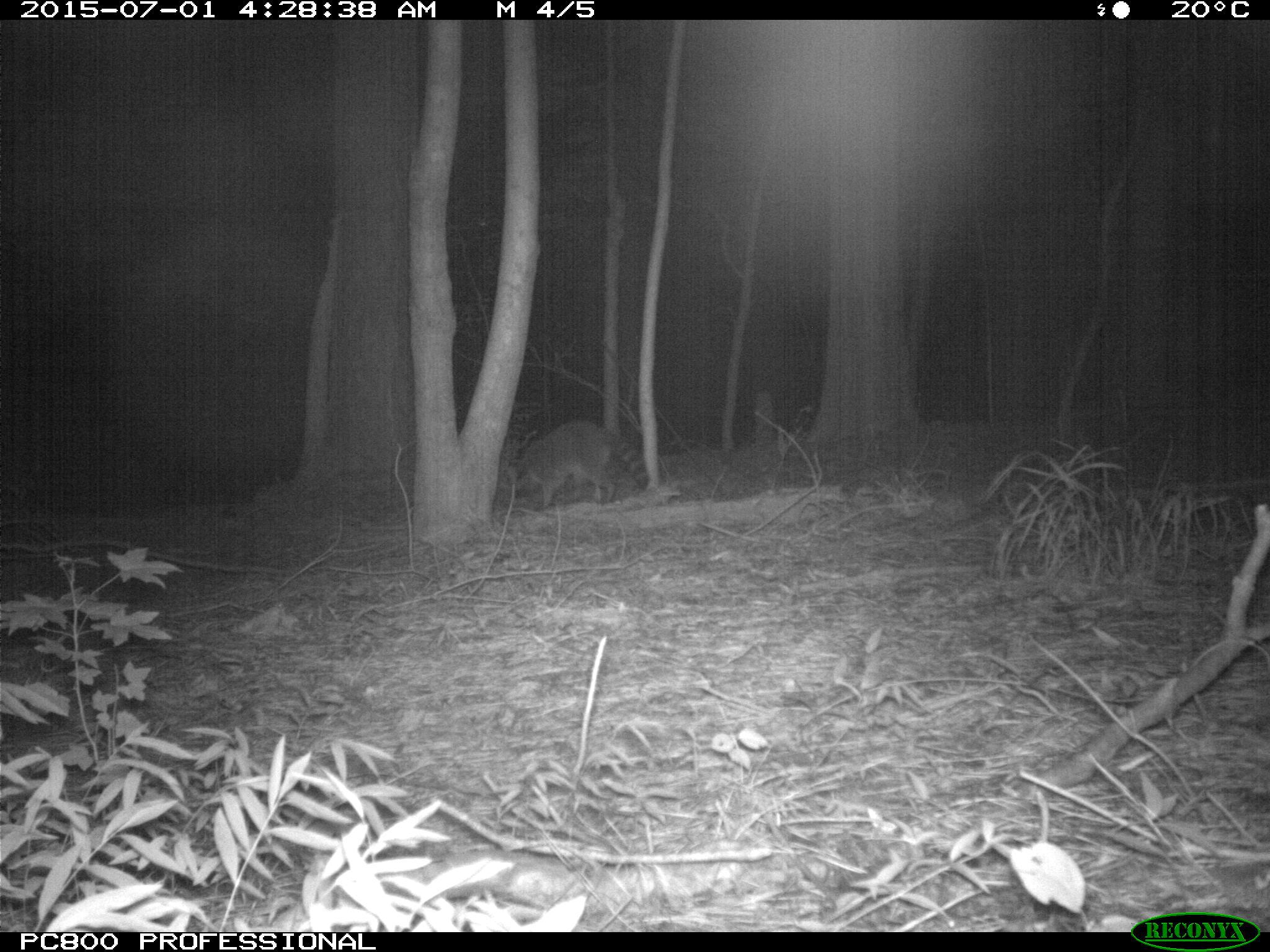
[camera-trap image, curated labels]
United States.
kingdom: Animalia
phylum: Chordata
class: Mammalia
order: Carnivora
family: Procyonidae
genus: Procyon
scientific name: Procyon lotor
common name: northern raccoon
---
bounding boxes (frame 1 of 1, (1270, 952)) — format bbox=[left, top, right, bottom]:
Northern Raccoon: bbox=[507, 415, 650, 526]